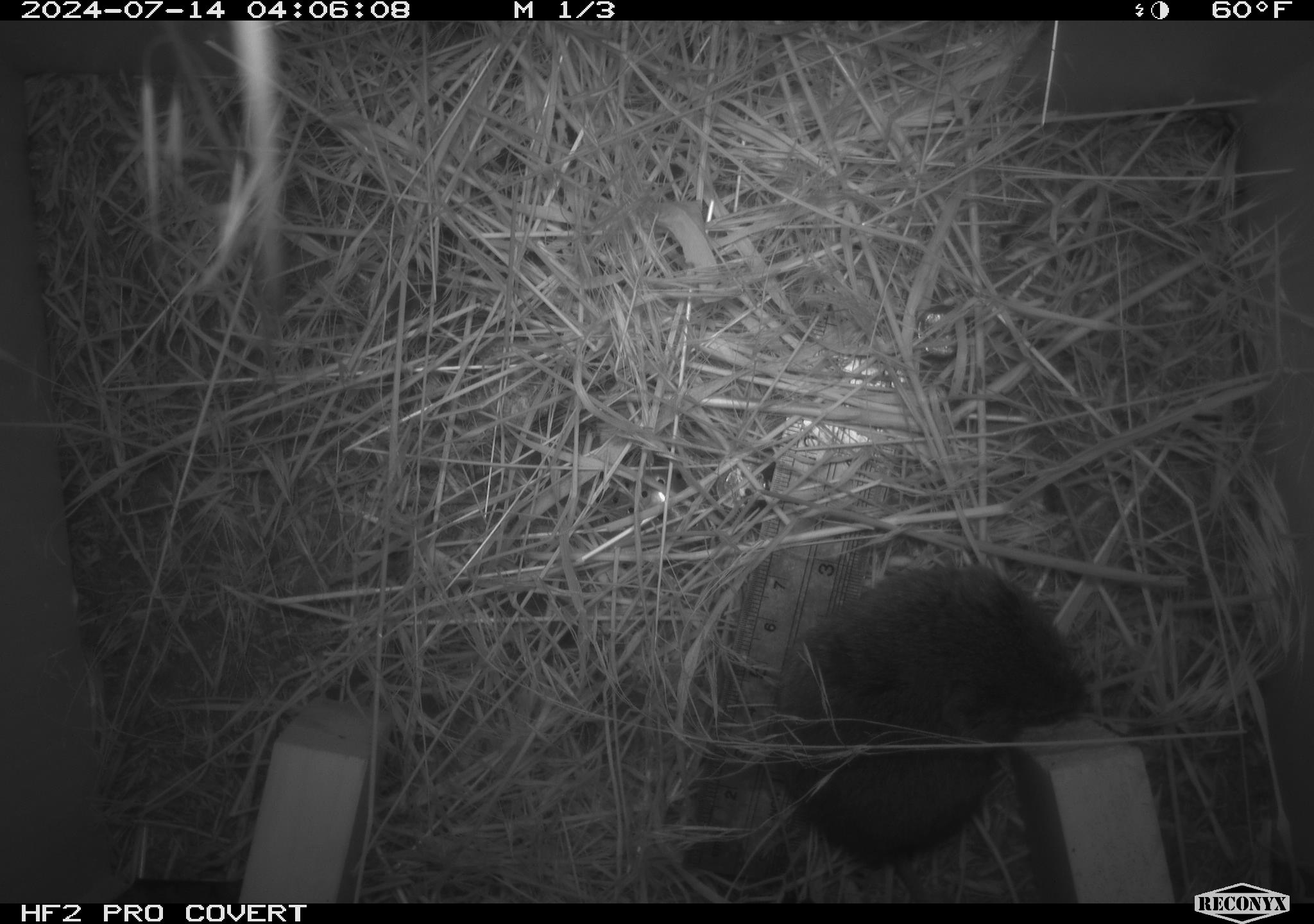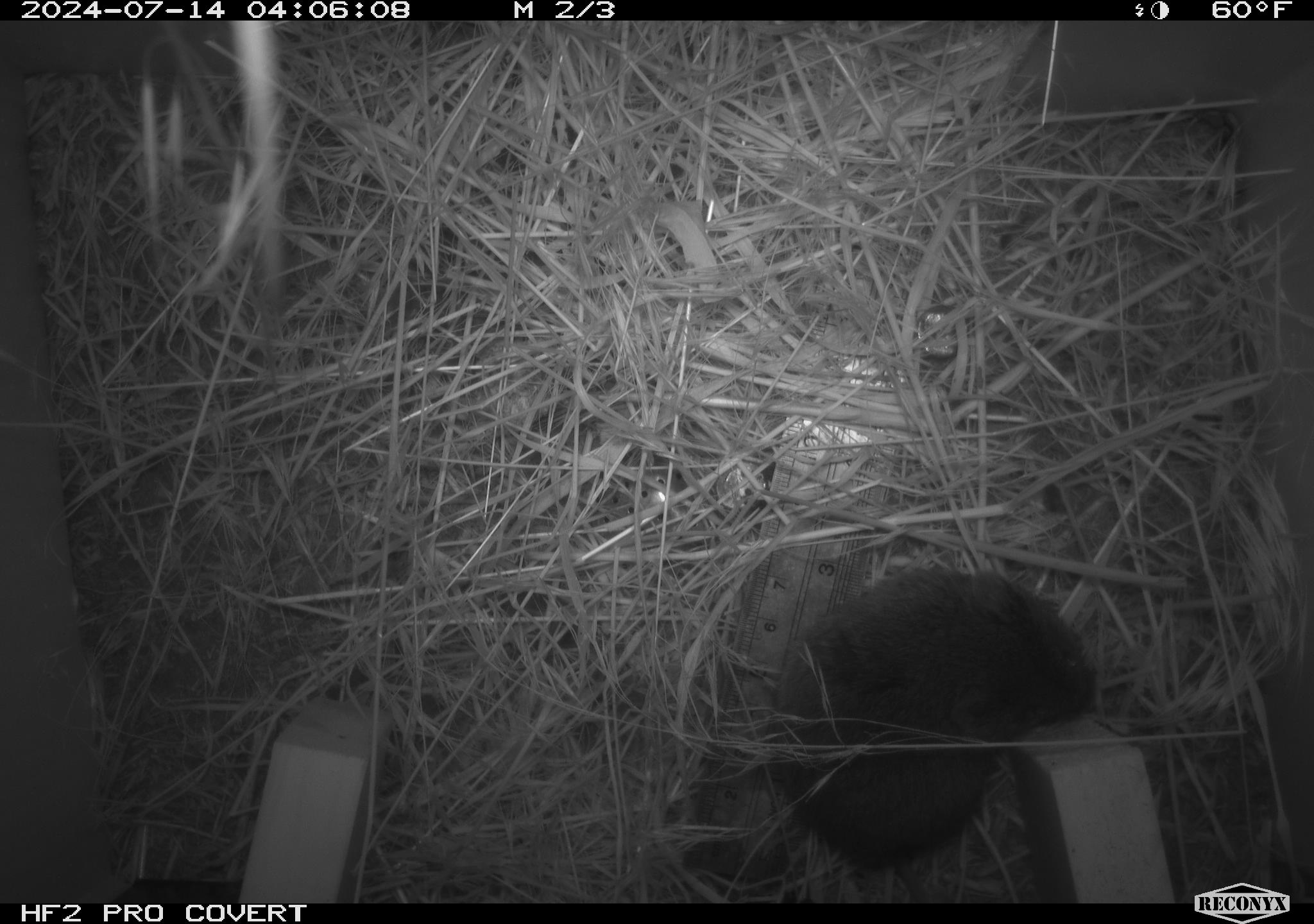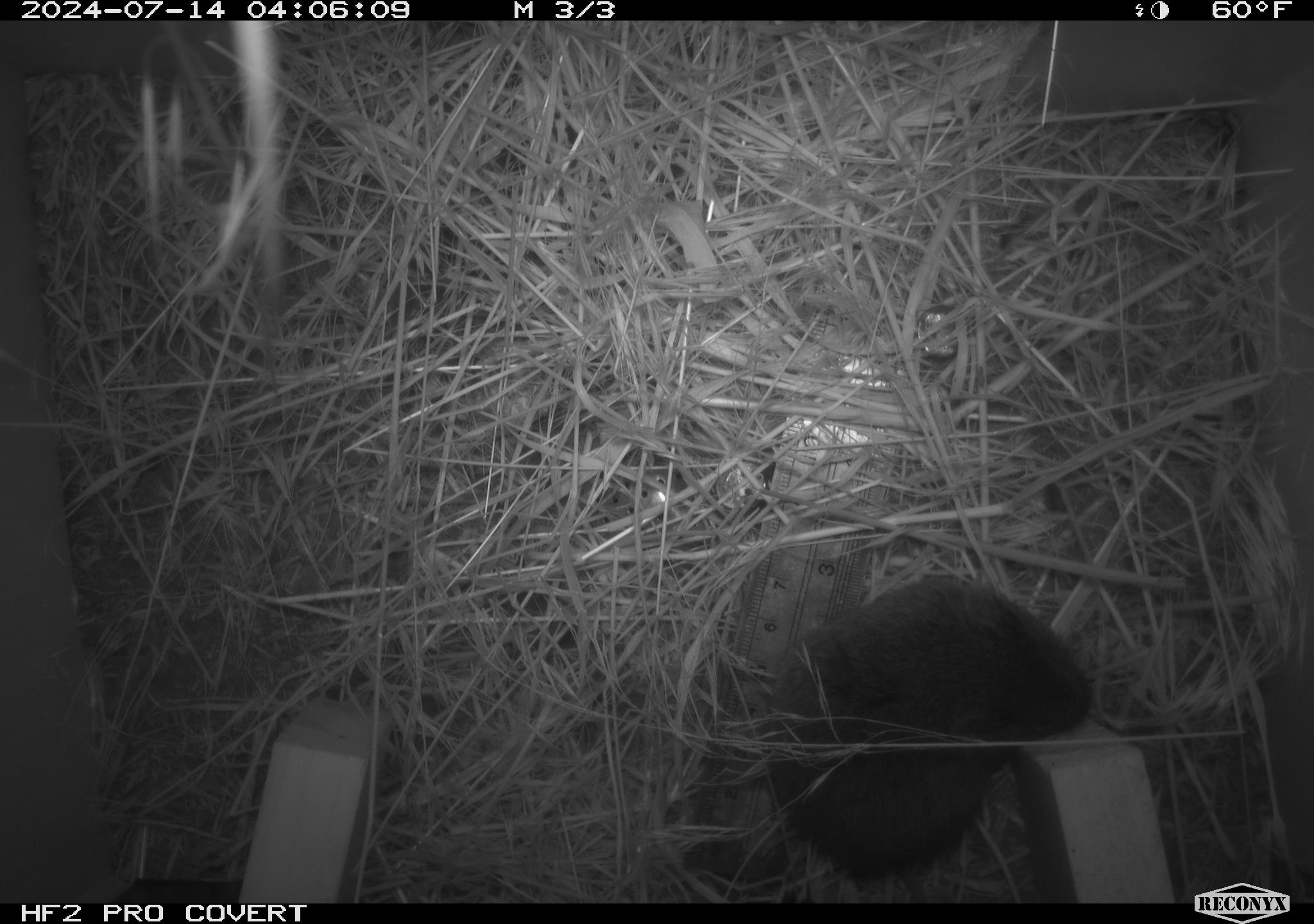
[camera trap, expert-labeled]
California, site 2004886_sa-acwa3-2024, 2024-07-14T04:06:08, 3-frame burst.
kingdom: Animalia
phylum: Chordata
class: Mammalia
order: Rodentia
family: Cricetidae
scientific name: Arvicolinae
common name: voles, lemmings, and muskrats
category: arvicolinae subfamily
Arvicolinae subfamily (voles, lemmings, and muskrats) (Arvicolinae).